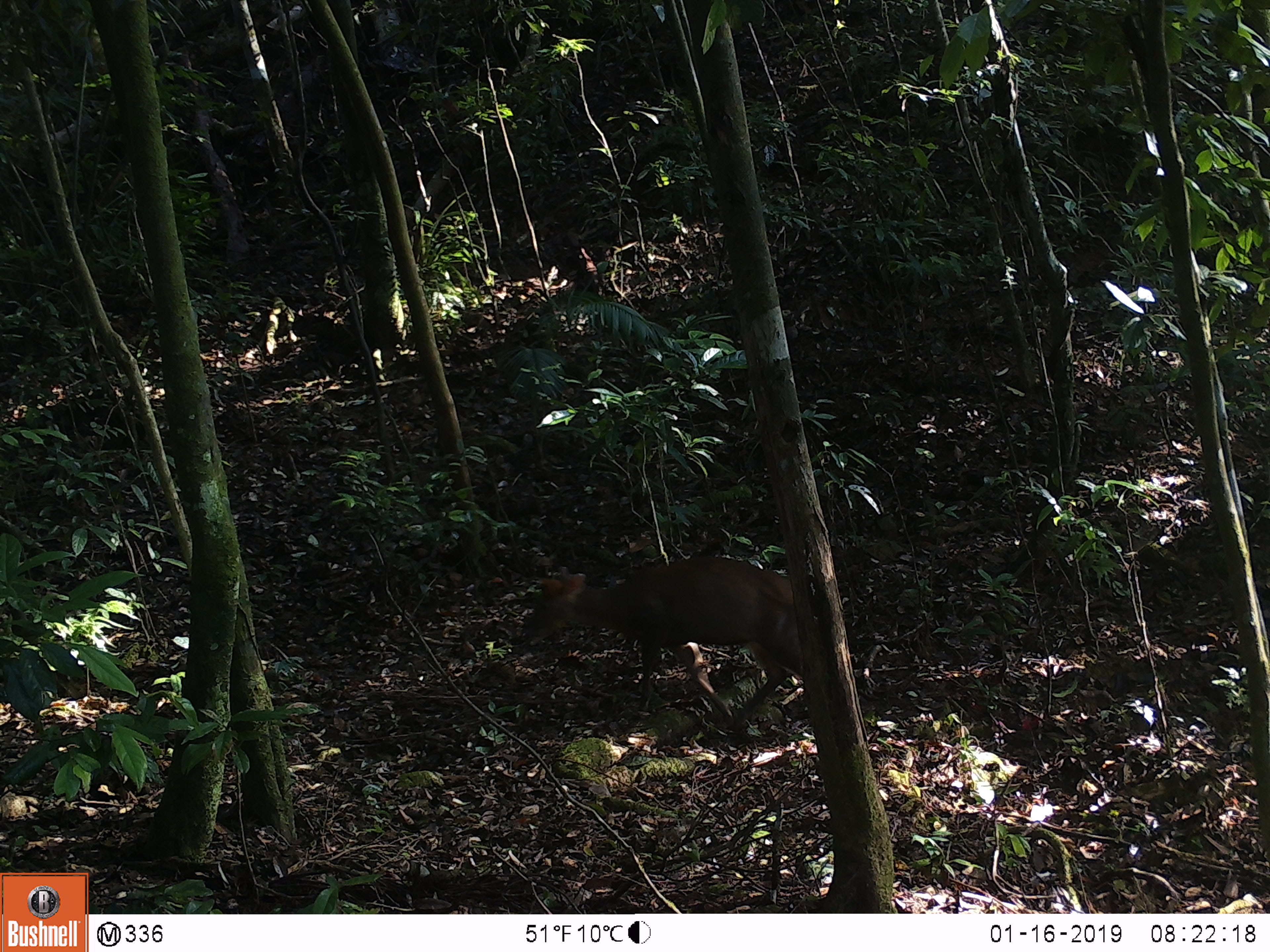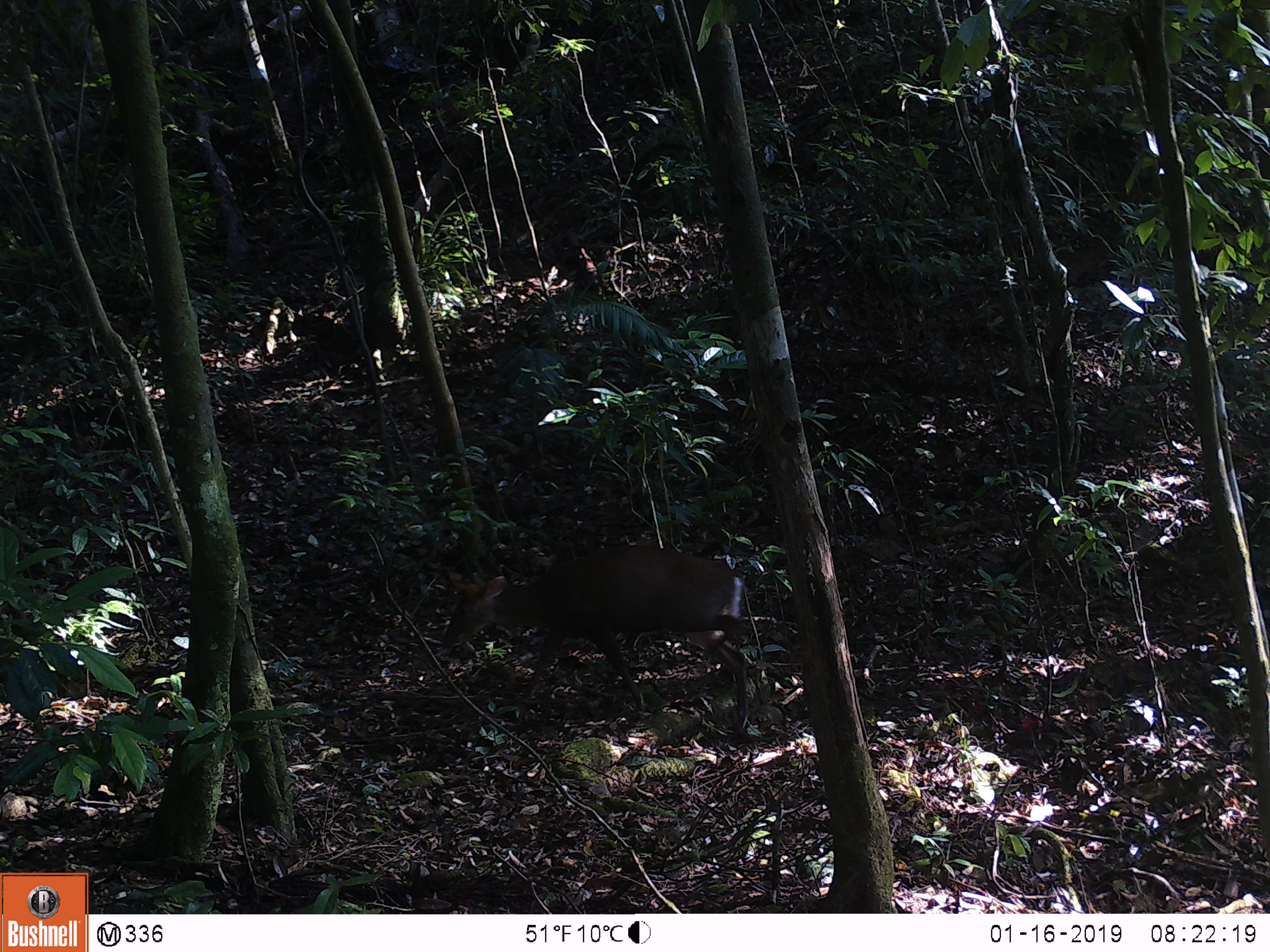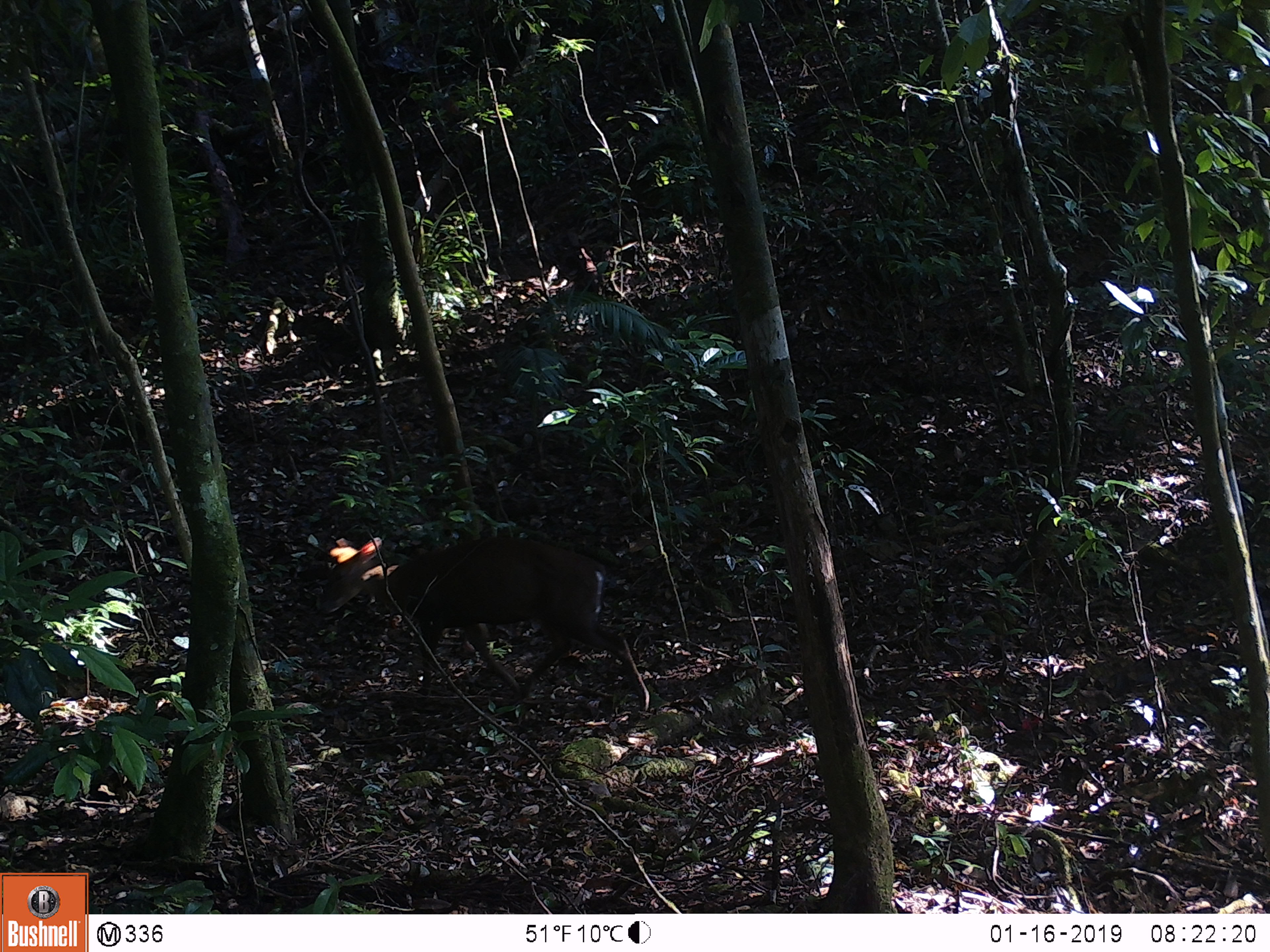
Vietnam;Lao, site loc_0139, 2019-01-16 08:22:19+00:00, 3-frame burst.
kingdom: Animalia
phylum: Chordata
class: Mammalia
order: Artiodactyla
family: Cervidae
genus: Muntiacus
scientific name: Muntiacus rooseveltorum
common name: roosevelt's muntjac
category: roosevelts muntjac group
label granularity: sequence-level